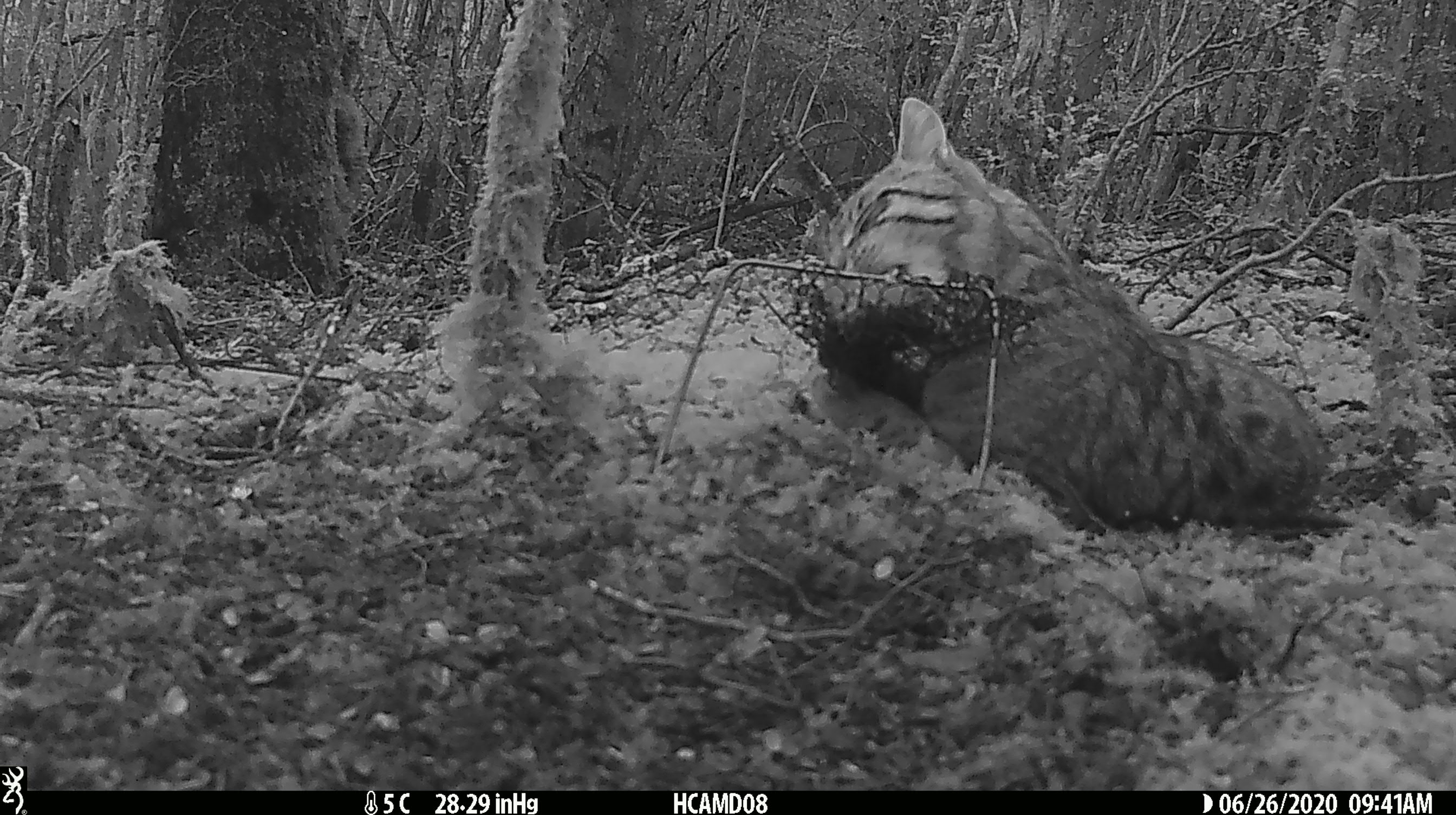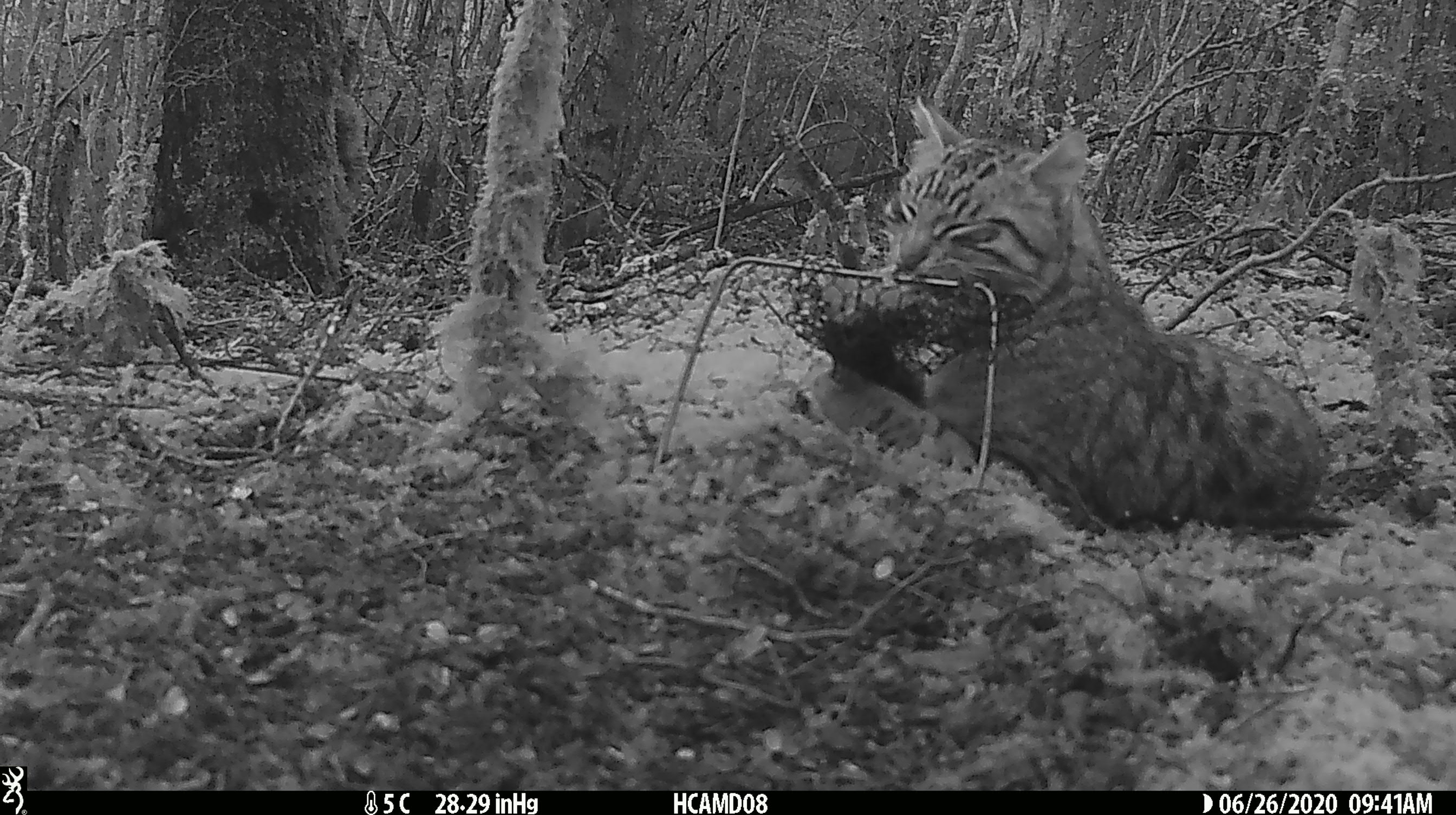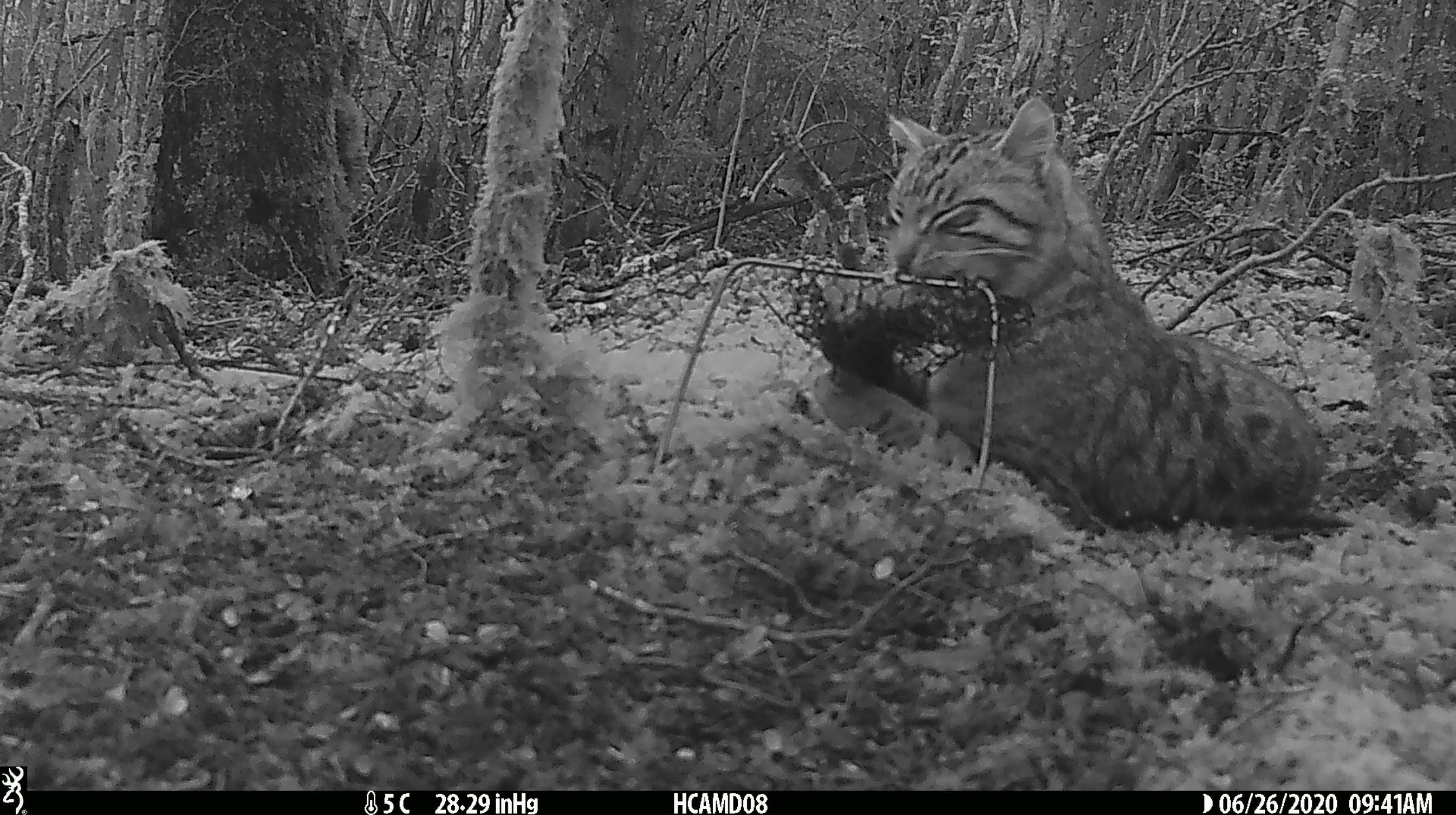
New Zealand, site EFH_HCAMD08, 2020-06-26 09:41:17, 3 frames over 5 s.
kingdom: Animalia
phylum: Chordata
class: Mammalia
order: Carnivora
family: Felidae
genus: Felis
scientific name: Felis catus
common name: domestic cat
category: cat